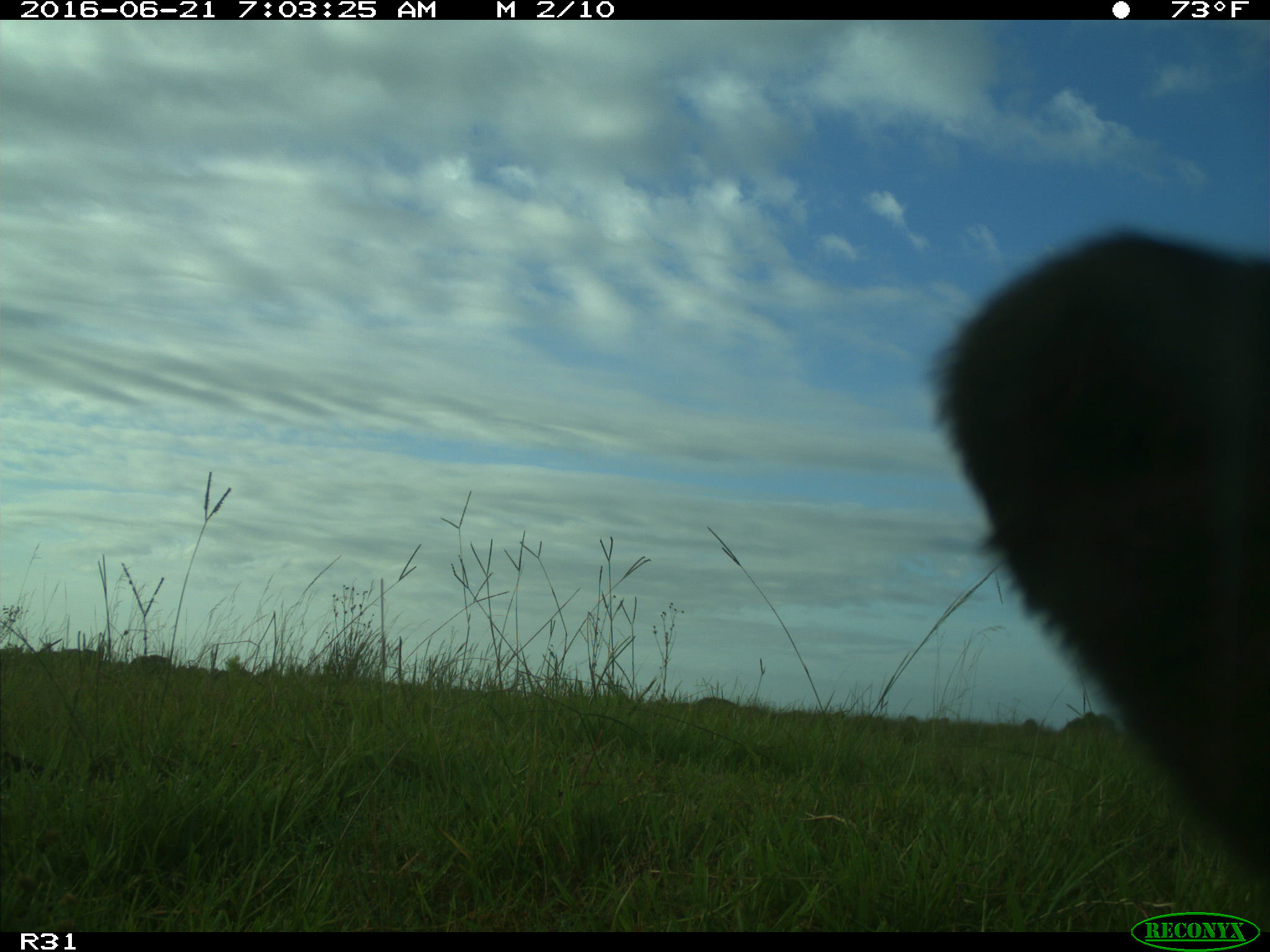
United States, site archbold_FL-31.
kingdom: Animalia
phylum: Chordata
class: Mammalia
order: Artiodactyla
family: Bovidae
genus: Bos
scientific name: Bos taurus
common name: domestic cow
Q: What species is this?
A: Bos taurus (domestic cow).